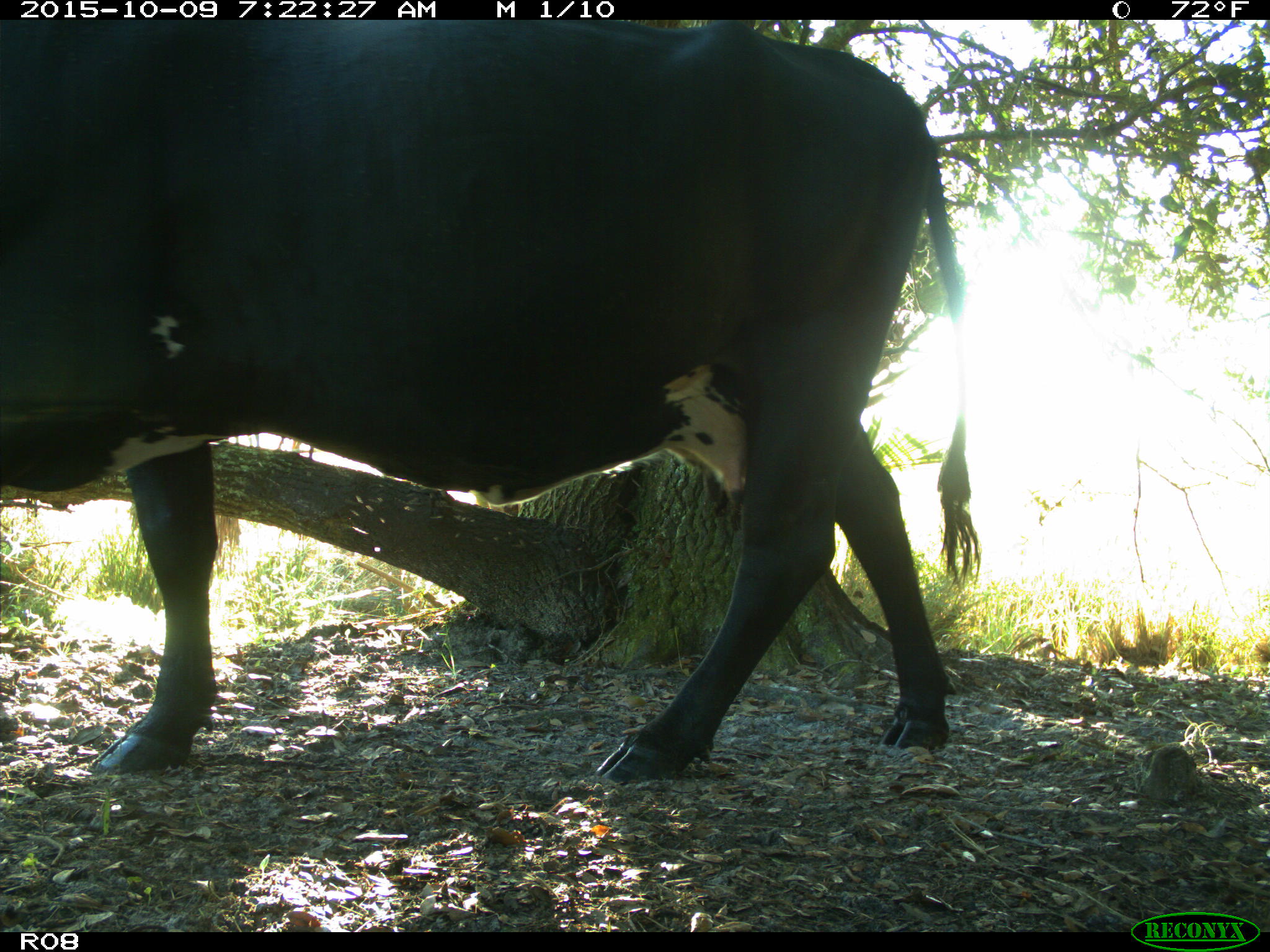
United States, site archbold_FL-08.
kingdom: Animalia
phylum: Chordata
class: Mammalia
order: Artiodactyla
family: Bovidae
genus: Bos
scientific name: Bos taurus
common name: domestic cow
Bos taurus (domestic cow).